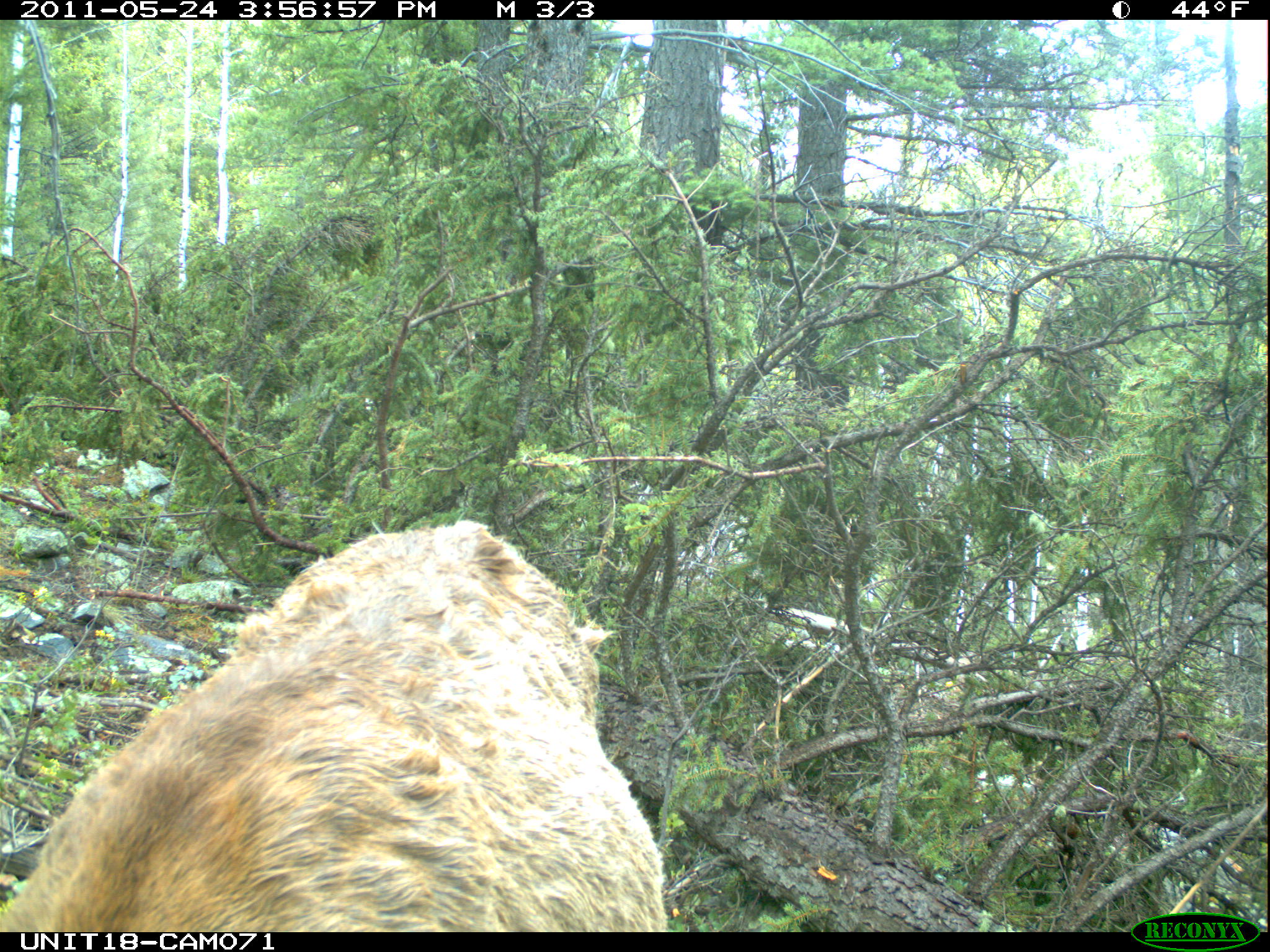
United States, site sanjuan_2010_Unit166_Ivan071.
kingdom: Animalia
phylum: Chordata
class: Mammalia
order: Artiodactyla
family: Cervidae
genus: Cervus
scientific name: Cervus elaphus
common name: red deer